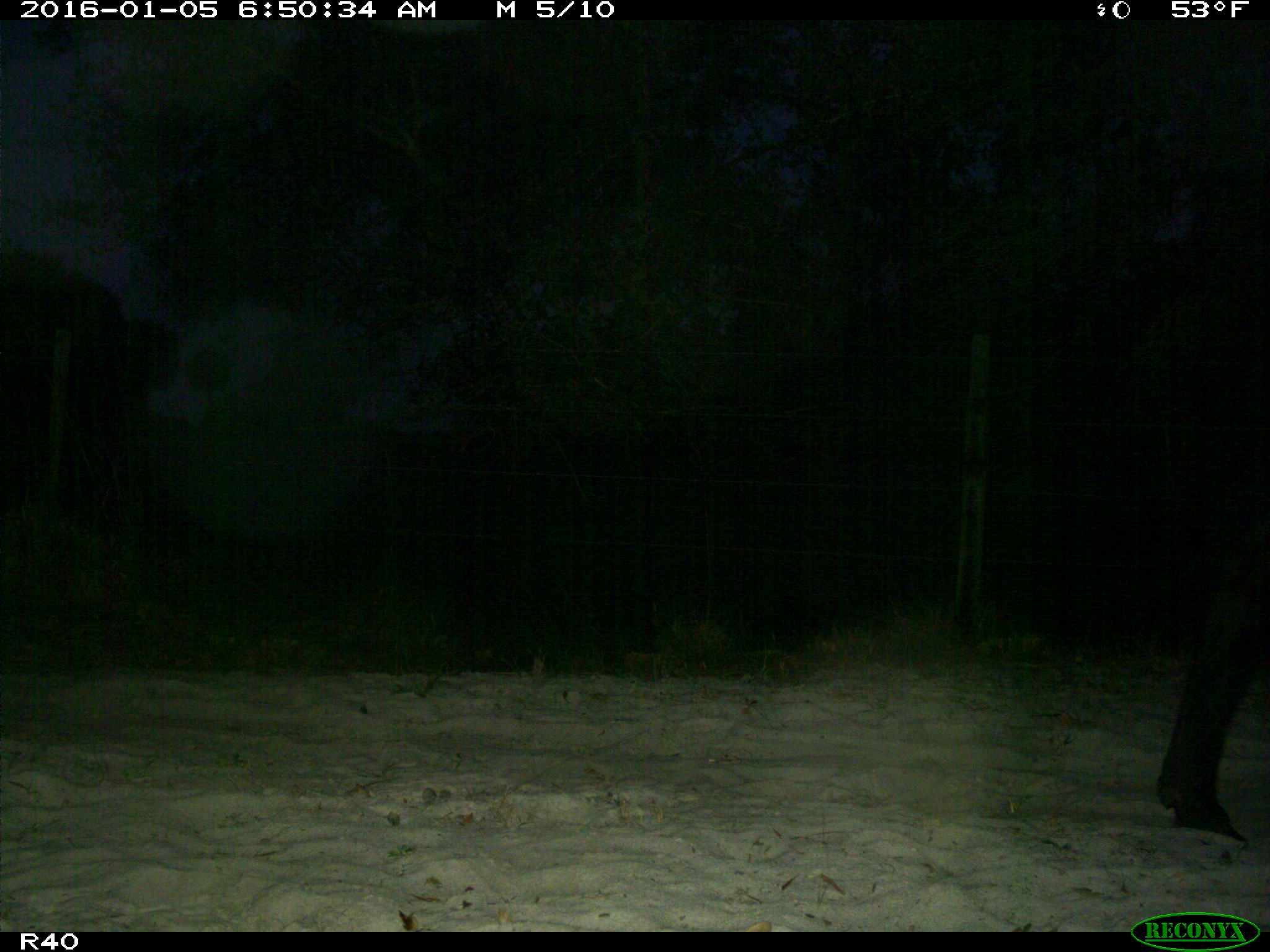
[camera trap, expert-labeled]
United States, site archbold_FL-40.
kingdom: Animalia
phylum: Chordata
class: Mammalia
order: Artiodactyla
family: Bovidae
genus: Bos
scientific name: Bos taurus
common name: domestic cow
Bos taurus (domestic cow).